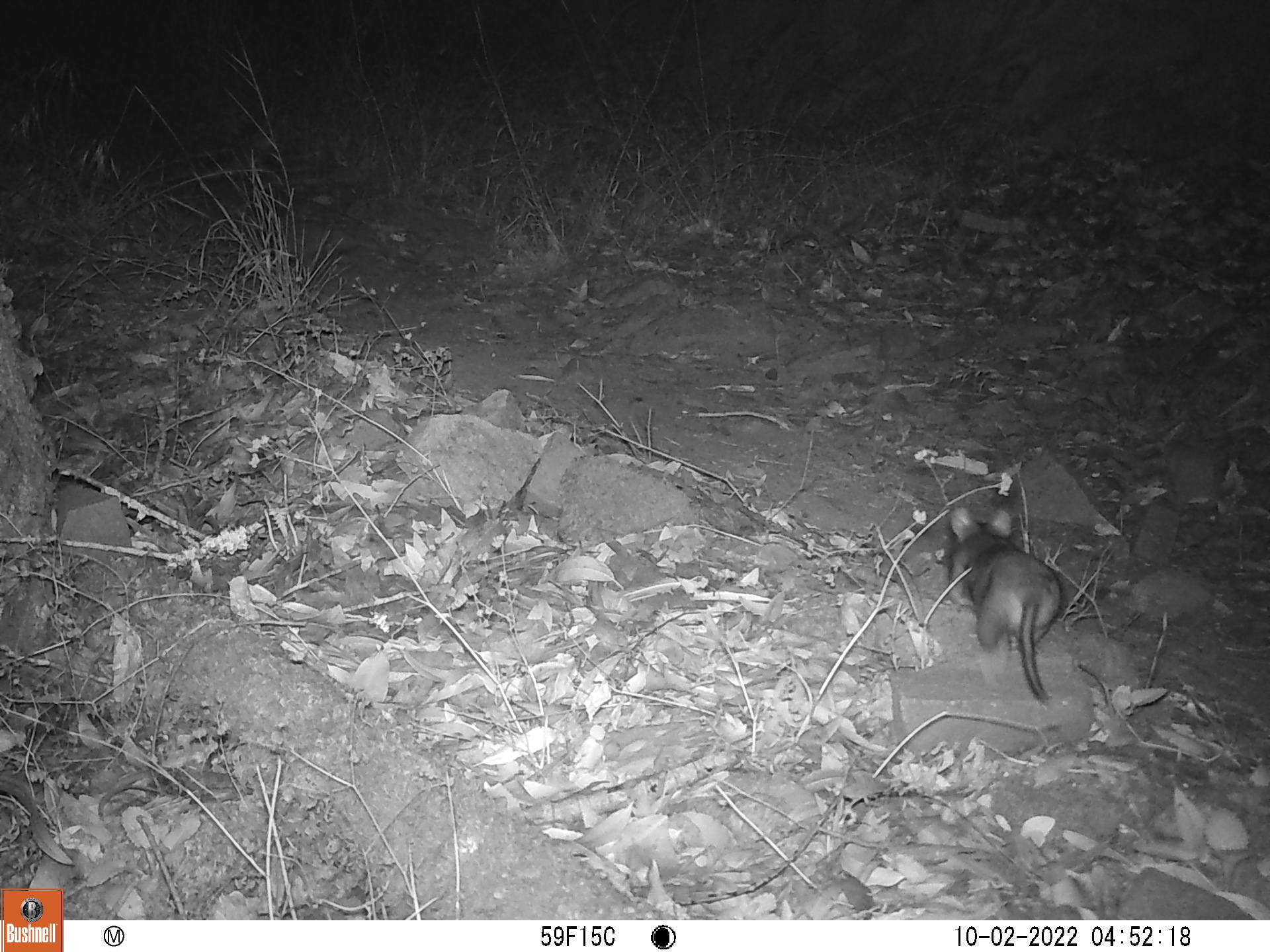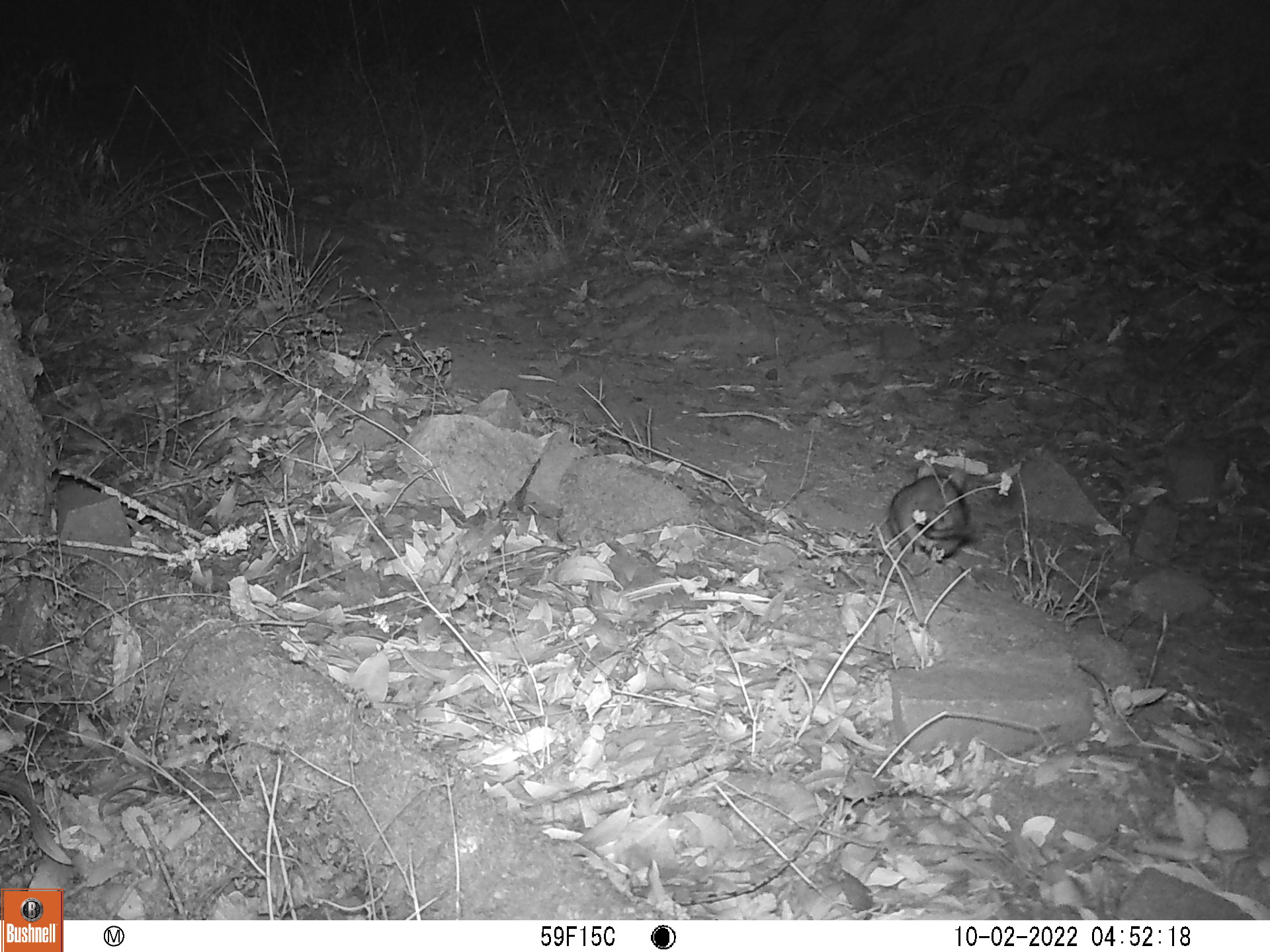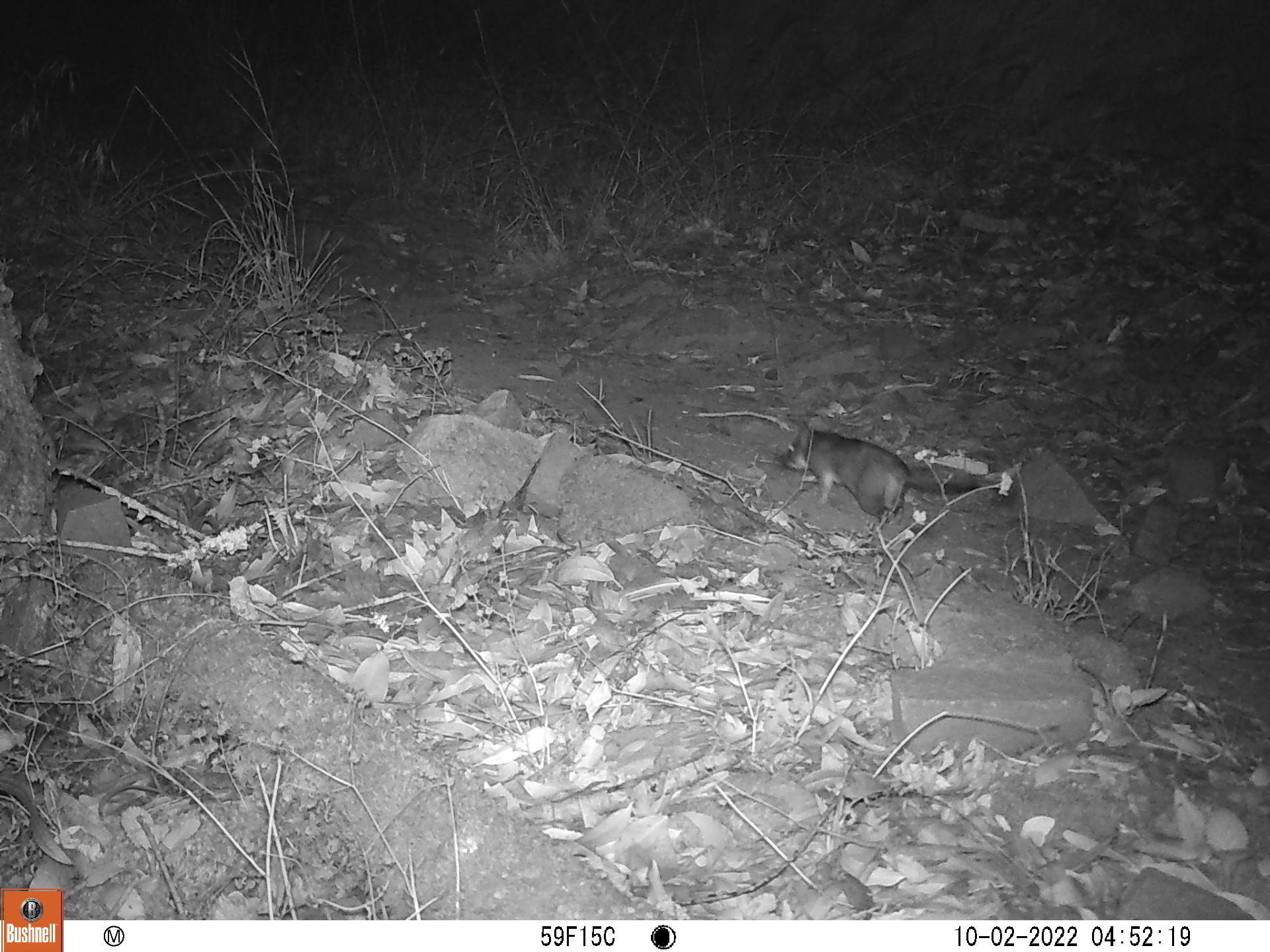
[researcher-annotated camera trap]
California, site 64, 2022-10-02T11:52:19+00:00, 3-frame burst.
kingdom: Animalia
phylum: Chordata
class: Mammalia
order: Rodentia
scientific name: Rodentia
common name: mouse or rat